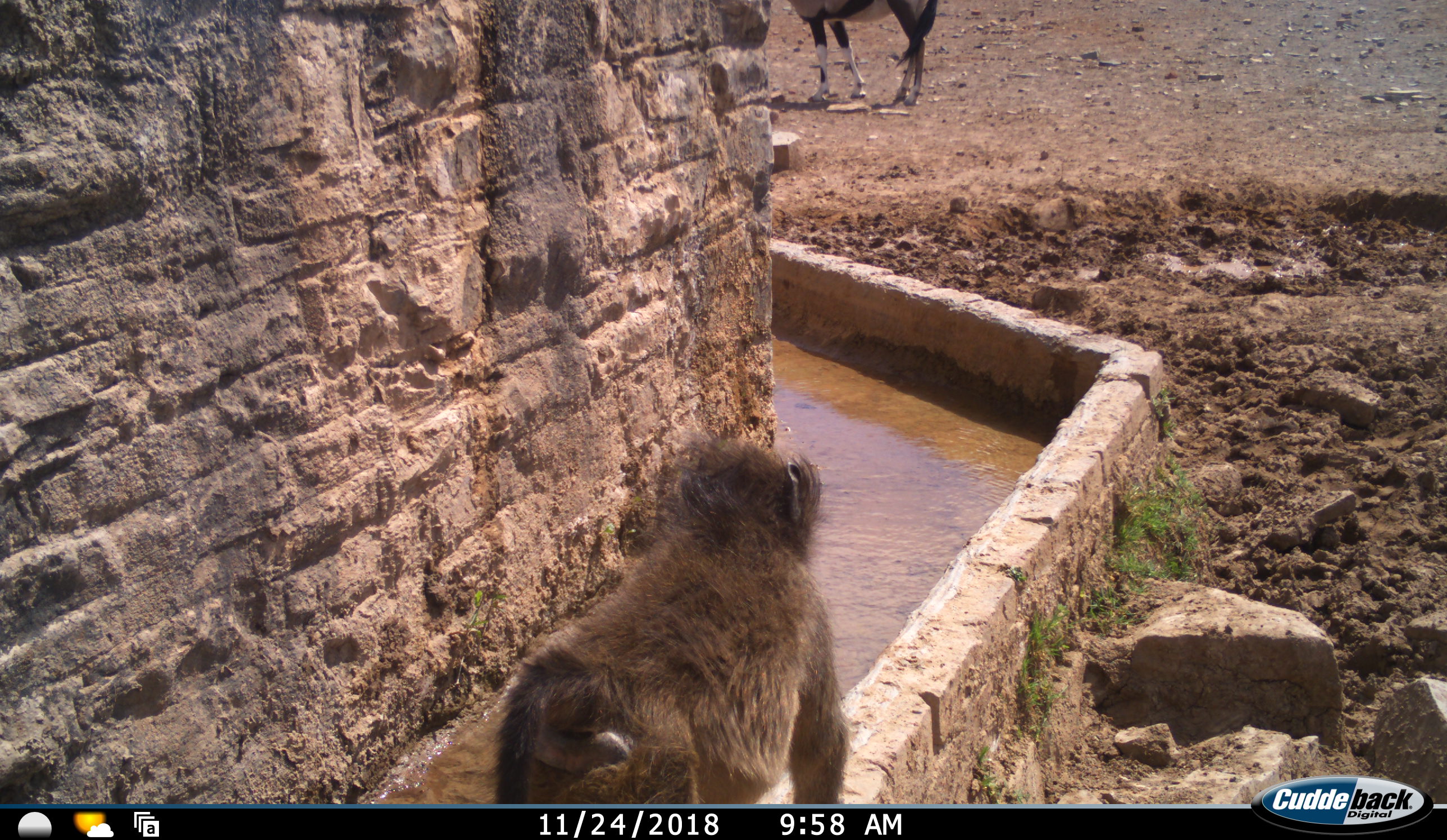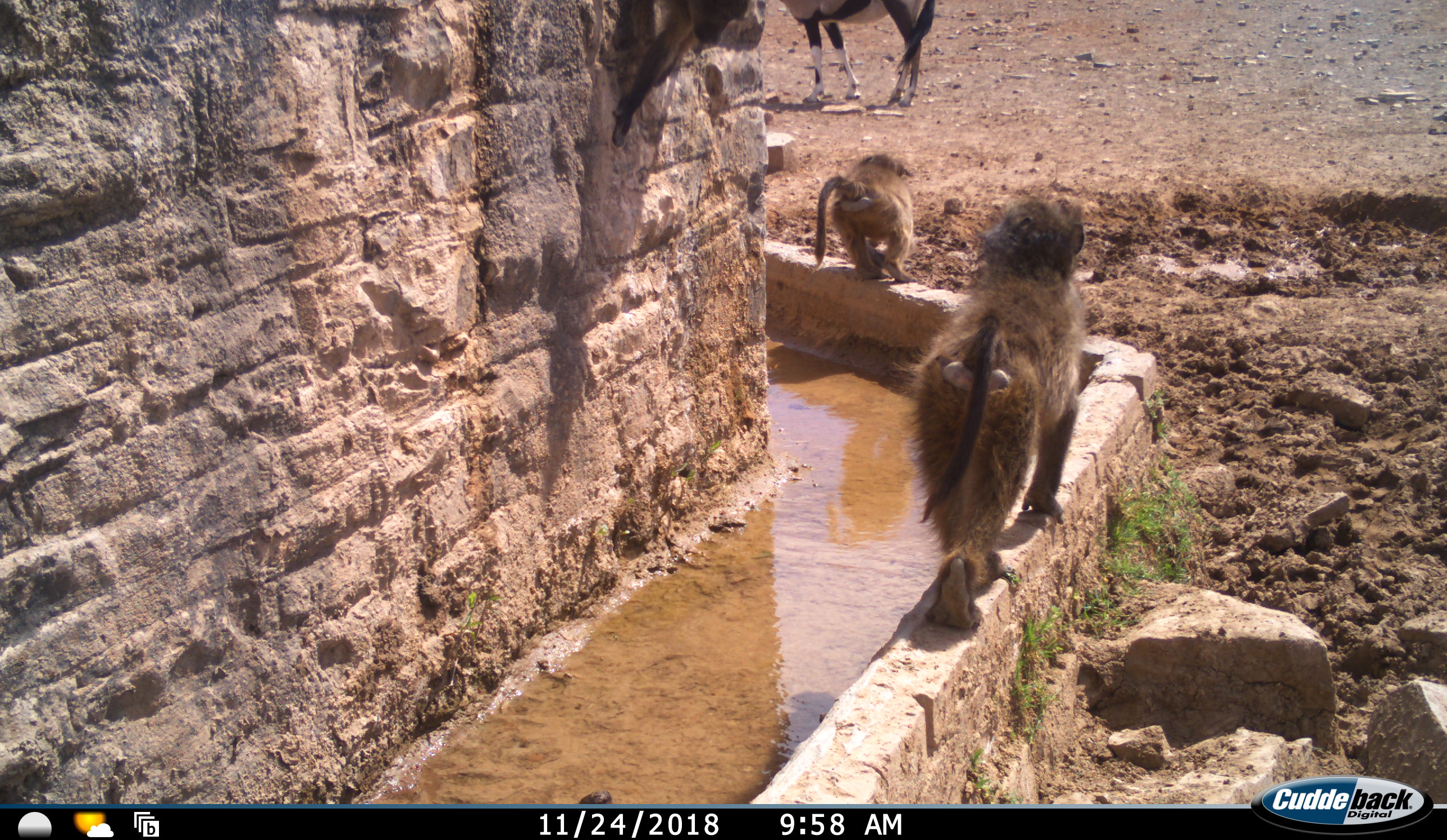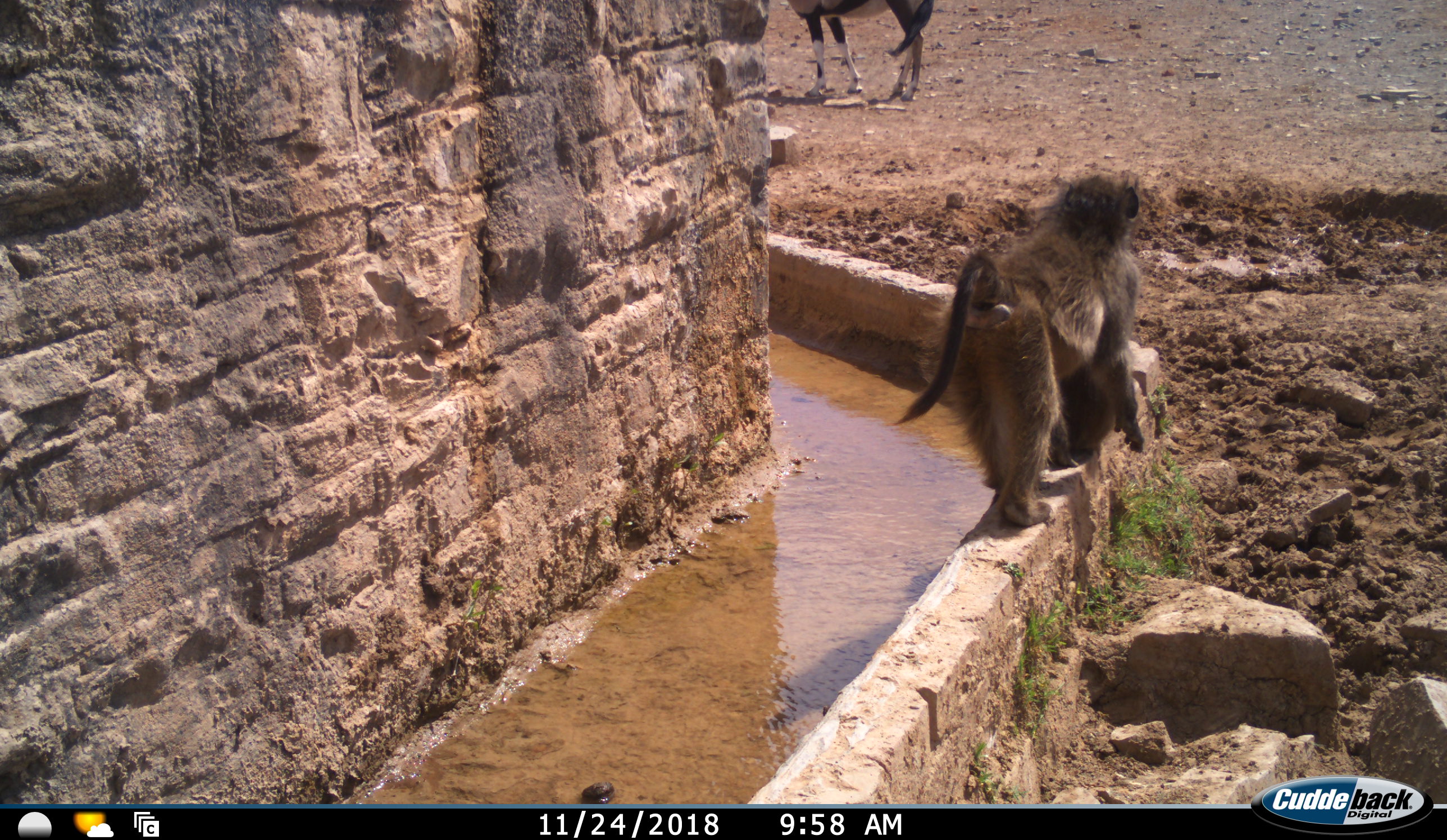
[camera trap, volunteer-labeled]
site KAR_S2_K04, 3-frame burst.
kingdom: Animalia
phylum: Chordata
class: Mammalia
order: Primates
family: Cercopithecidae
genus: Papio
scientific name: Papio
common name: baboon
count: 3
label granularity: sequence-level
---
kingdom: Animalia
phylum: Chordata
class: Mammalia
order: Artiodactyla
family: Bovidae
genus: Oryx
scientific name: Oryx gazella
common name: gemsbok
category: oryx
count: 1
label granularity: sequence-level